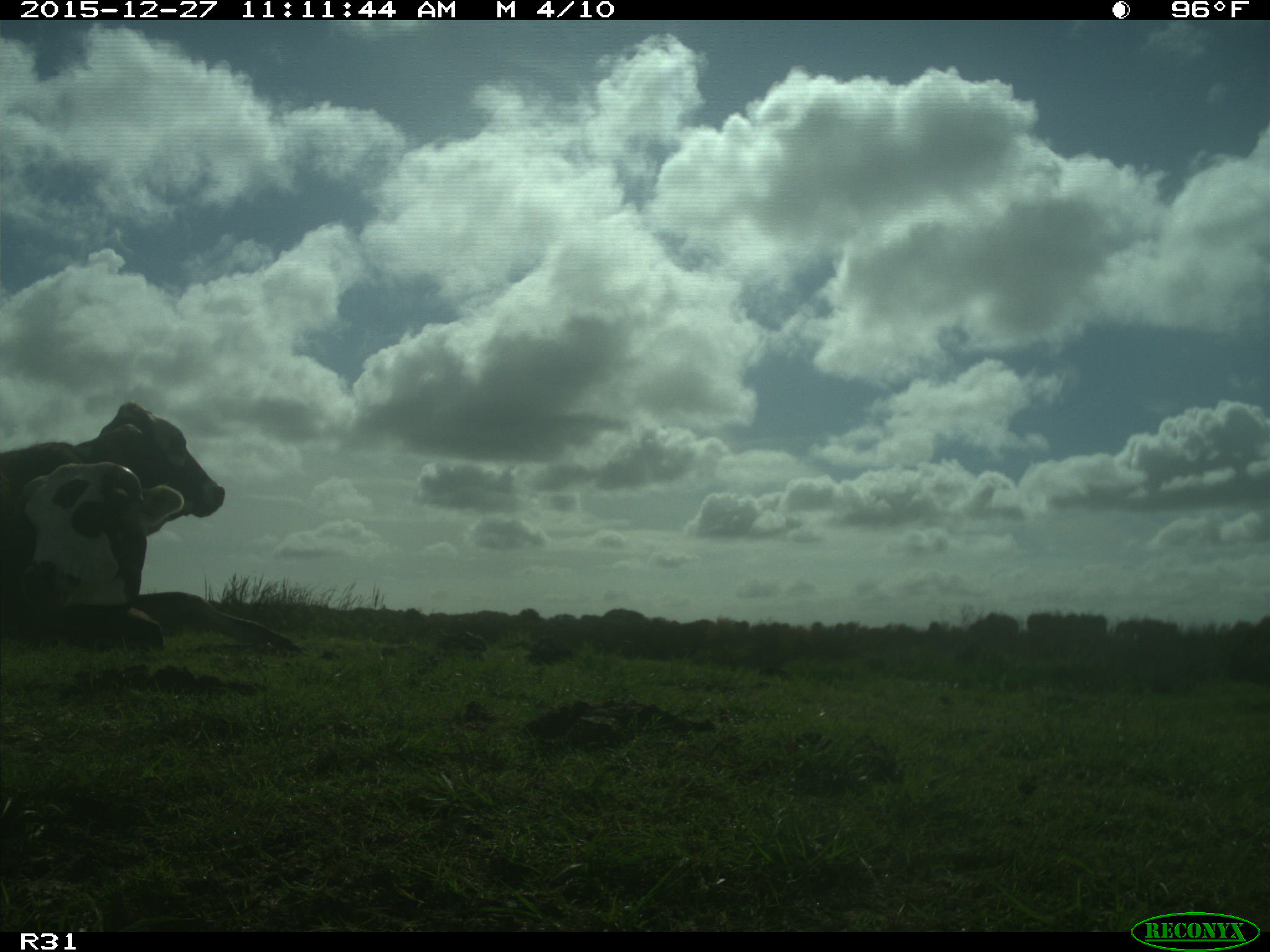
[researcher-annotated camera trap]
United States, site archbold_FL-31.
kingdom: Animalia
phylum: Chordata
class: Mammalia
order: Artiodactyla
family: Bovidae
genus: Bos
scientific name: Bos taurus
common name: domestic cow